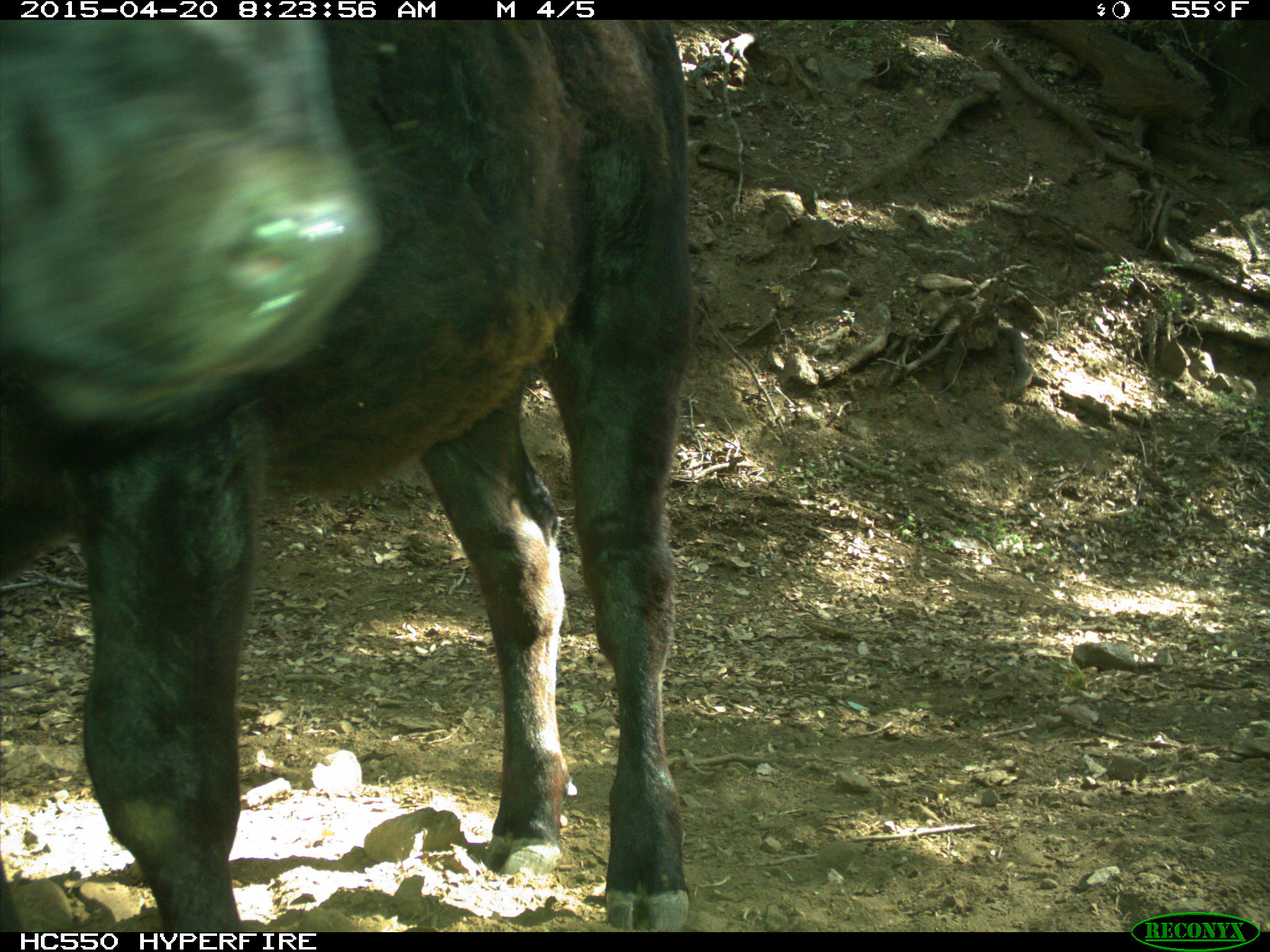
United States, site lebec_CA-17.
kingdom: Animalia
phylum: Chordata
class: Mammalia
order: Artiodactyla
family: Bovidae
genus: Bos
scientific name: Bos taurus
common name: domestic cow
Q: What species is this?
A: Bos taurus (domestic cow).